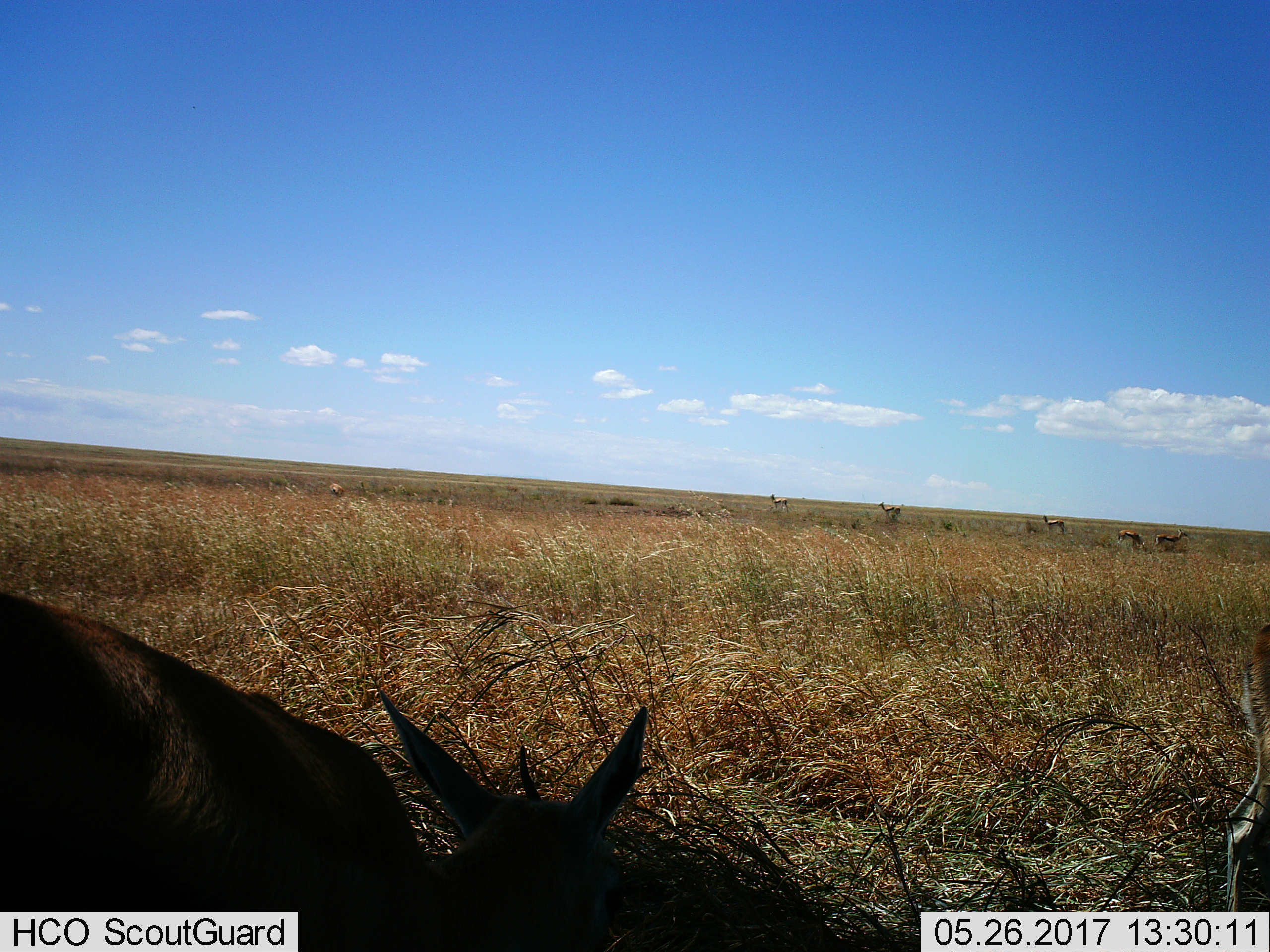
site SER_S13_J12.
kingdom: Animalia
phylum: Chordata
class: Mammalia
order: Artiodactyla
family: Bovidae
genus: Eudorcas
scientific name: Eudorcas thomsonii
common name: thomson's gazelle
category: gazellethomsons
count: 8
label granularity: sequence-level